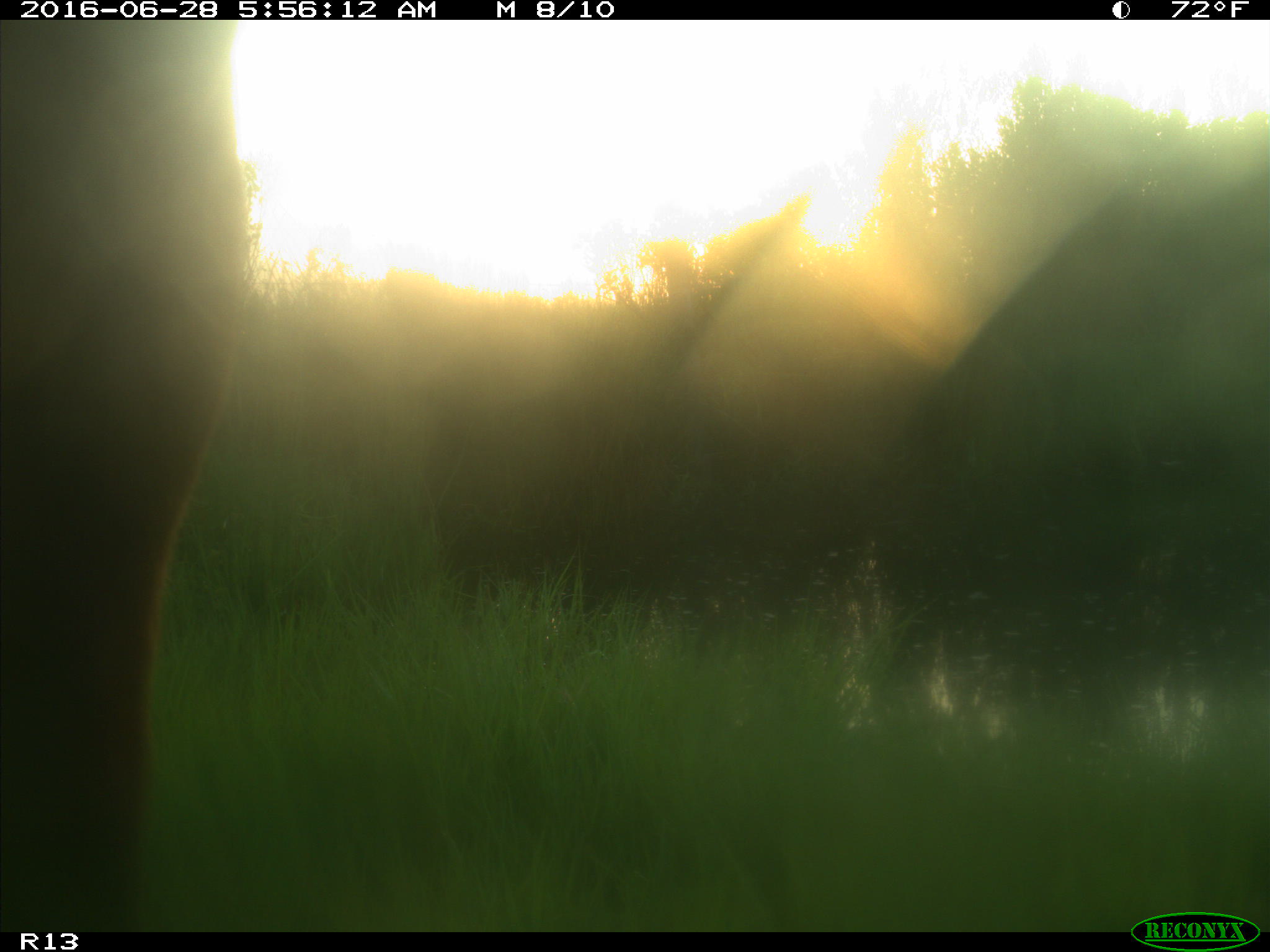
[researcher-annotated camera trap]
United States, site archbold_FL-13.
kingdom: Animalia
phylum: Chordata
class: Mammalia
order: Artiodactyla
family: Bovidae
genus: Bos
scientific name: Bos taurus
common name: domestic cow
Bos taurus (domestic cow).